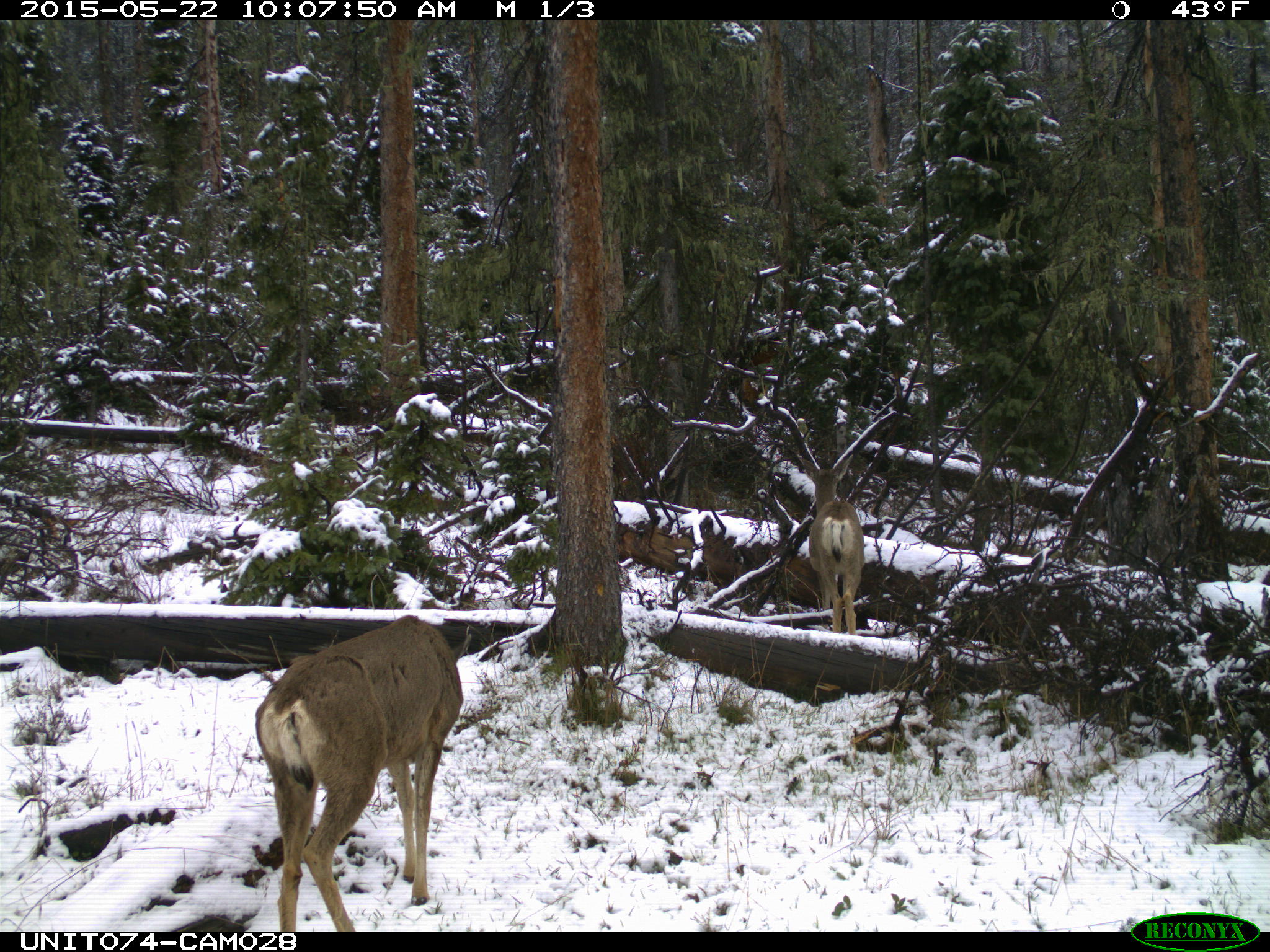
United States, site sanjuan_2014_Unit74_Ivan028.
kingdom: Animalia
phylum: Chordata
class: Mammalia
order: Artiodactyla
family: Cervidae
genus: Odocoileus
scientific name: Odocoileus hemionus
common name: mule deer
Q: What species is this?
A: Odocoileus hemionus (mule deer).